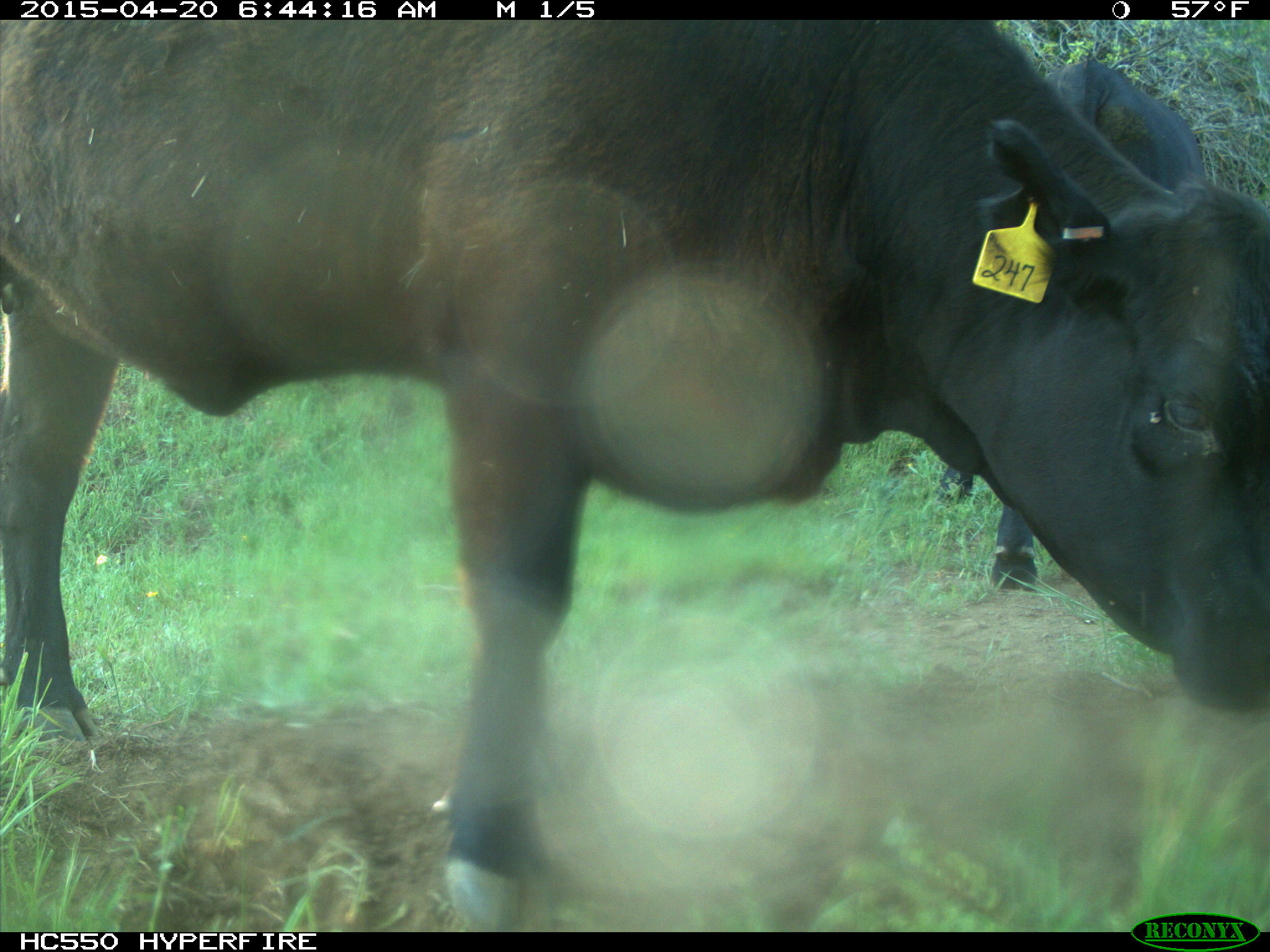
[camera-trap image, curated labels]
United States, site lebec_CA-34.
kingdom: Animalia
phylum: Chordata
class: Mammalia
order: Artiodactyla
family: Bovidae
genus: Bos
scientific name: Bos taurus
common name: domestic cow